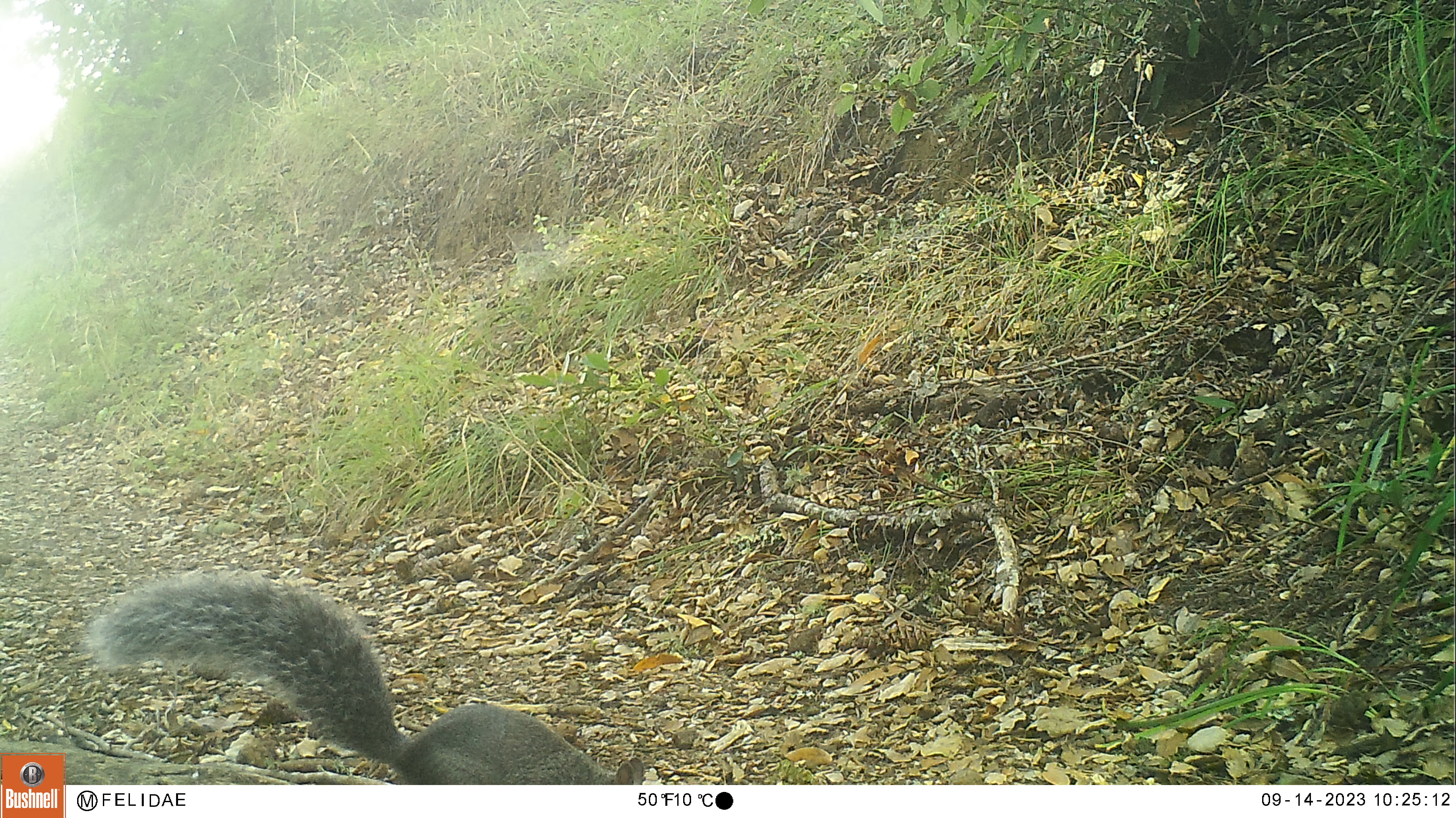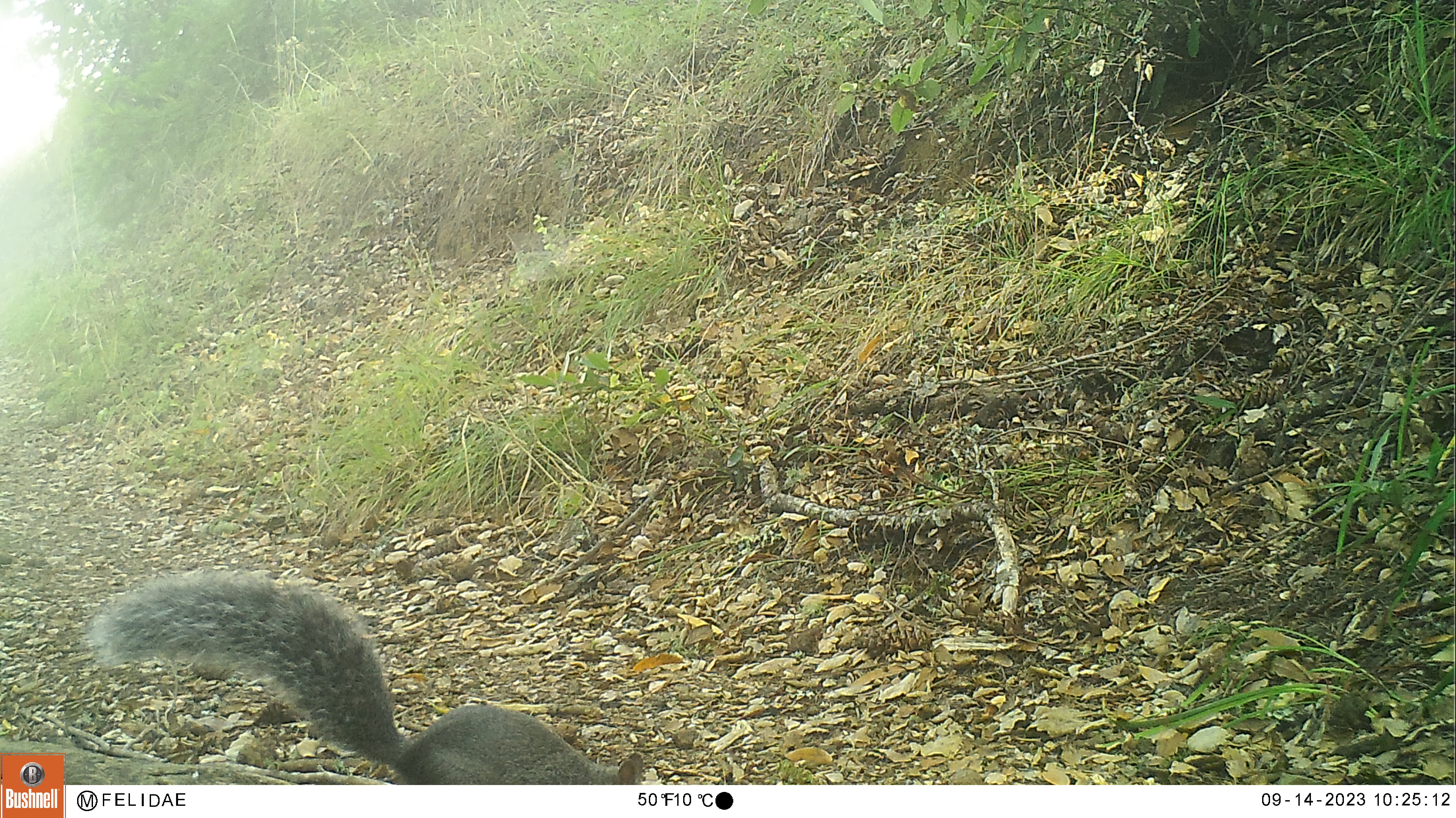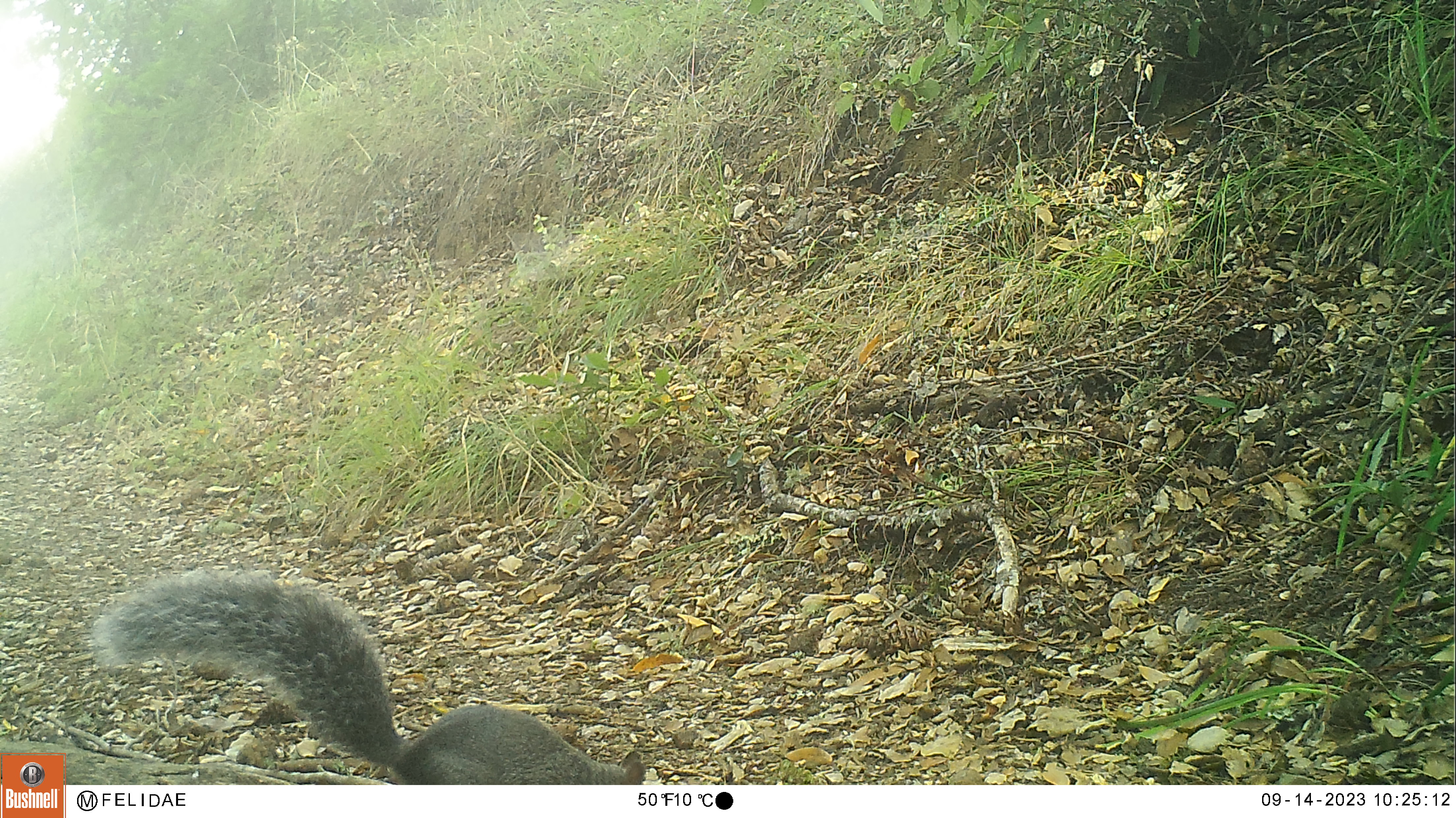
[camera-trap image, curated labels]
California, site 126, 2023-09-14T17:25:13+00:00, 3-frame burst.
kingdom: Animalia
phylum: Chordata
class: Mammalia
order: Rodentia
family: Sciuridae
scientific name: Sciuridae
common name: squirrel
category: unknown squirrel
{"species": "unknown squirrel (squirrel) (Sciuridae)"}